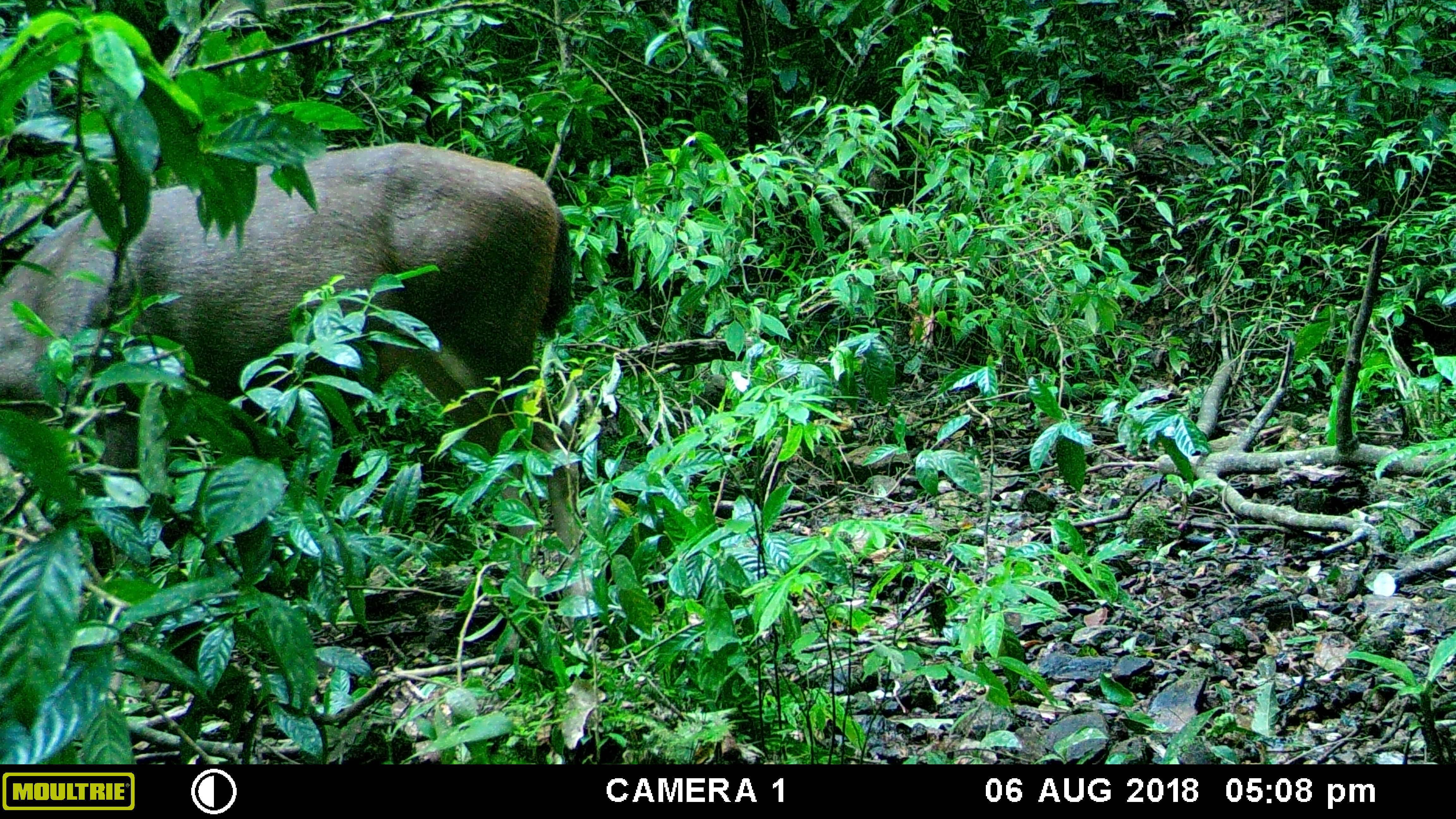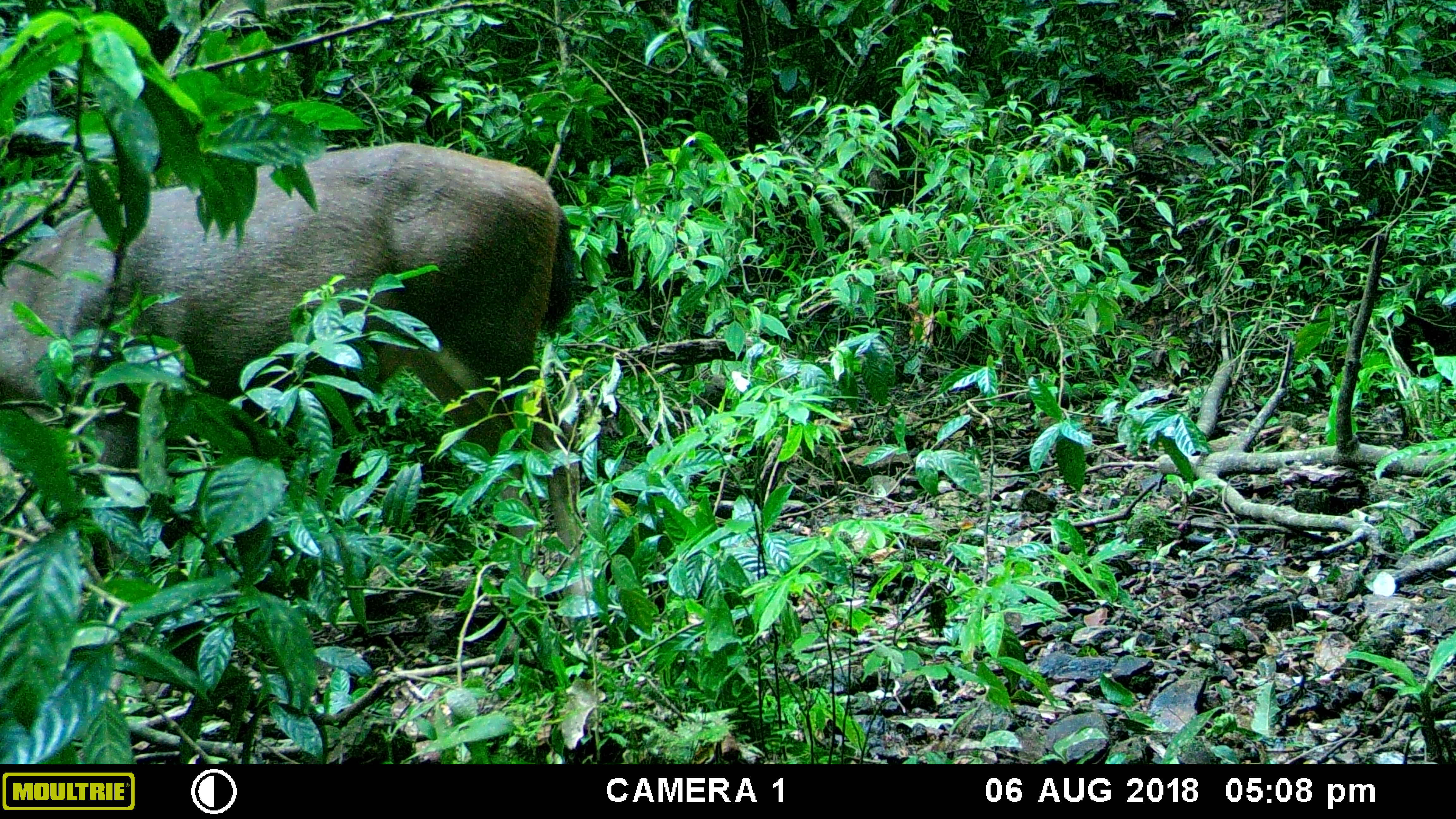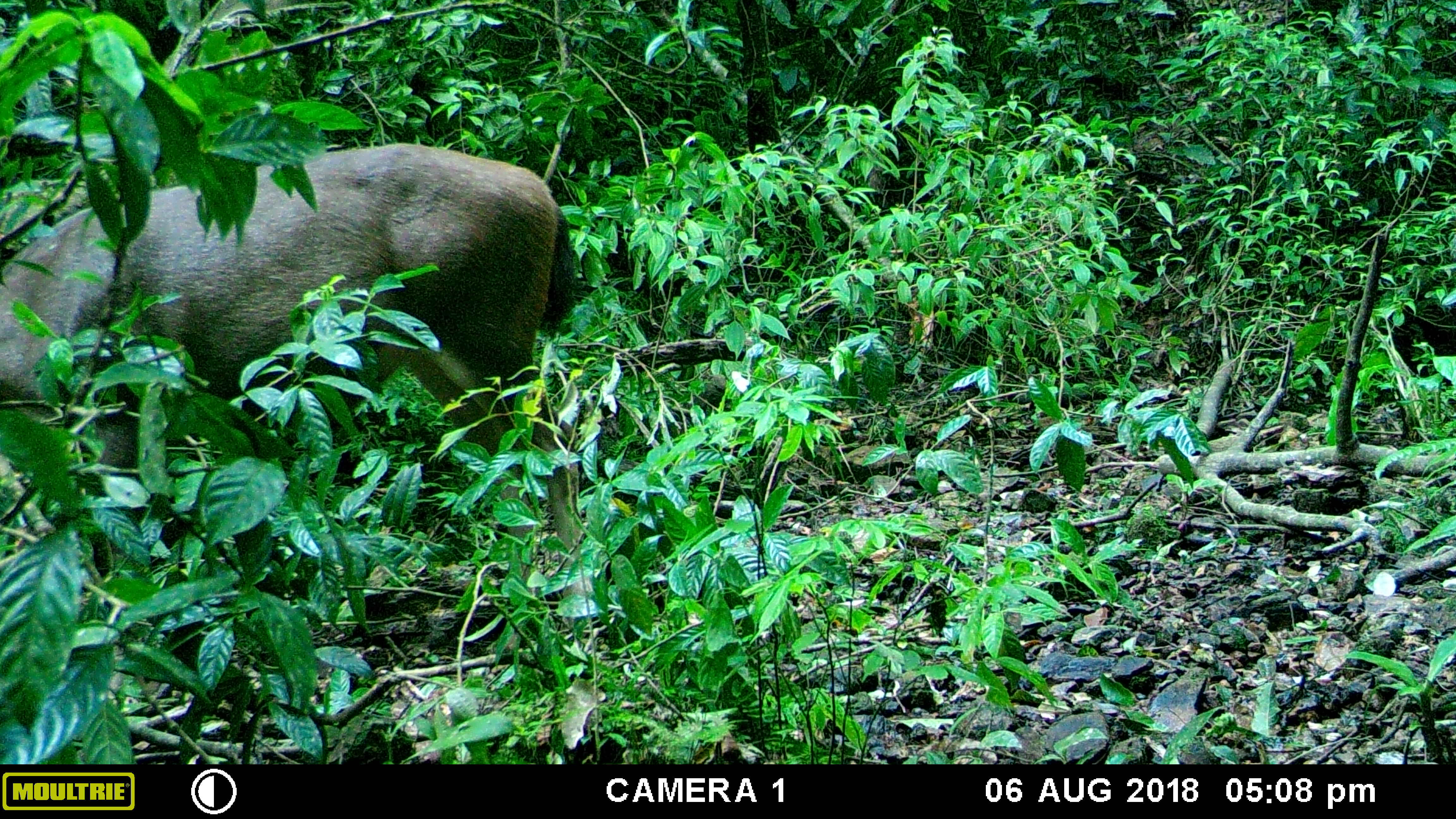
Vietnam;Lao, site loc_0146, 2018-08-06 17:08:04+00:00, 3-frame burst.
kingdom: Animalia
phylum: Chordata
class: Mammalia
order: Artiodactyla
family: Cervidae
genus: Rusa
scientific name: Rusa unicolor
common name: sambar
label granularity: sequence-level